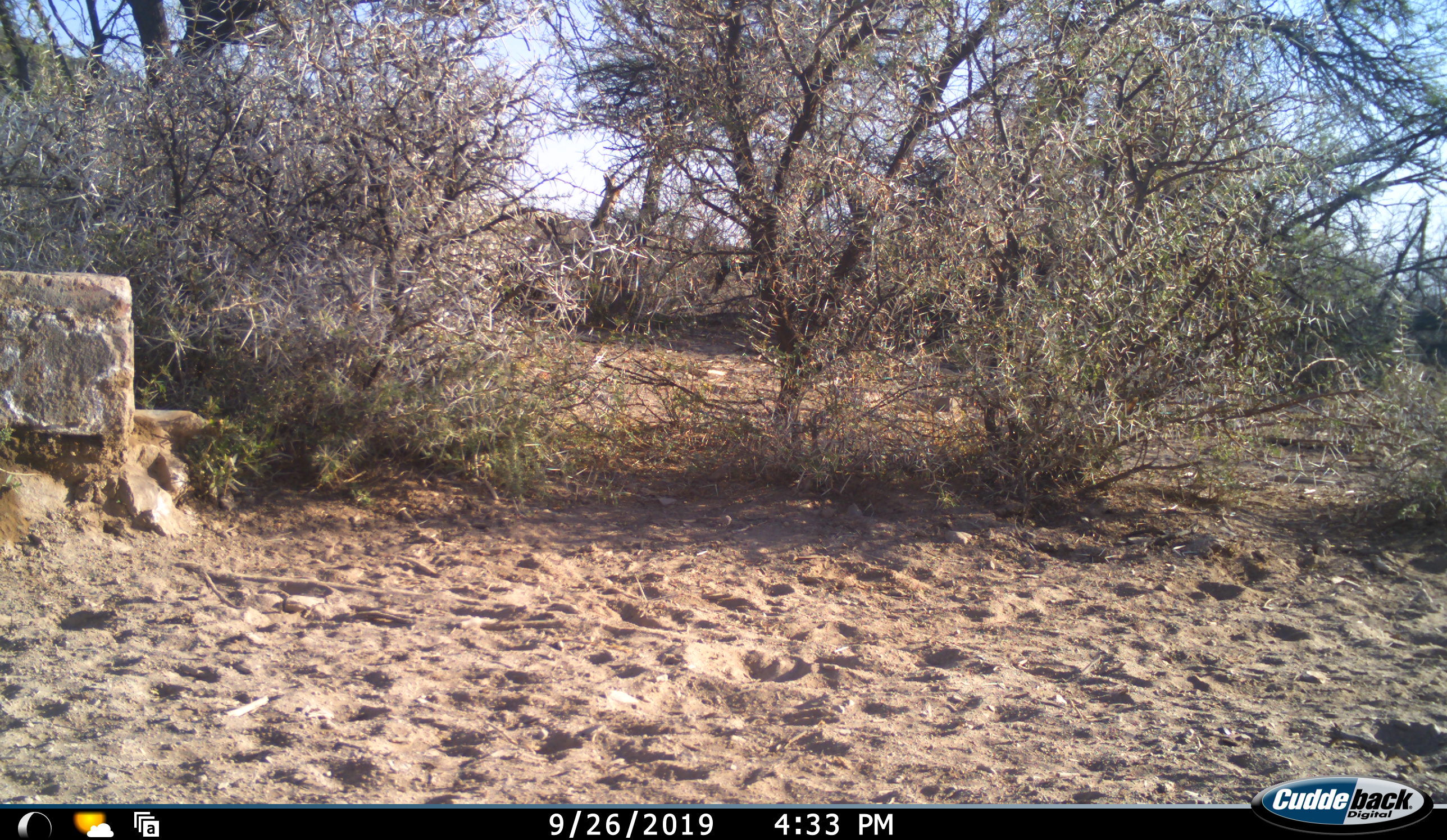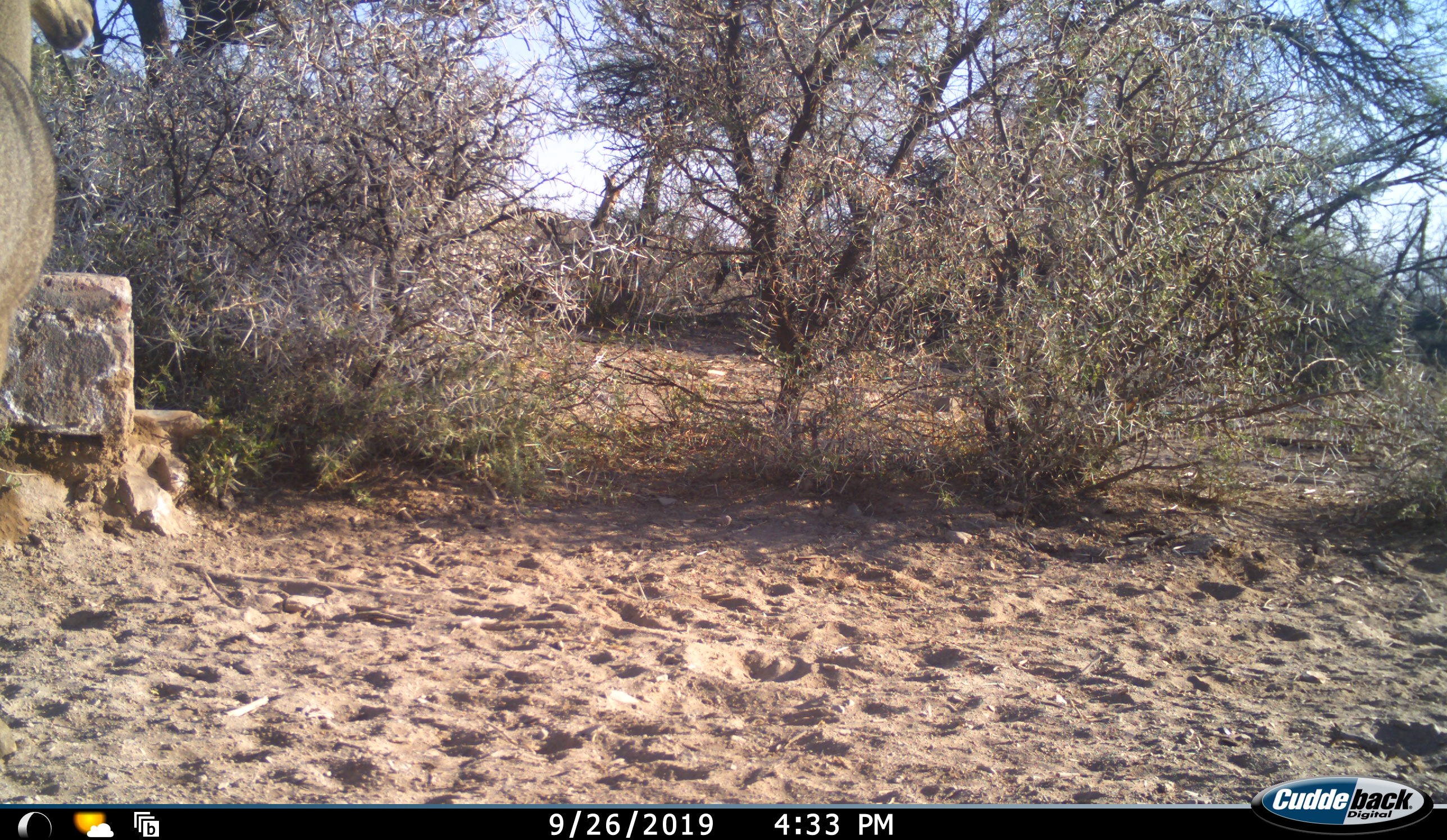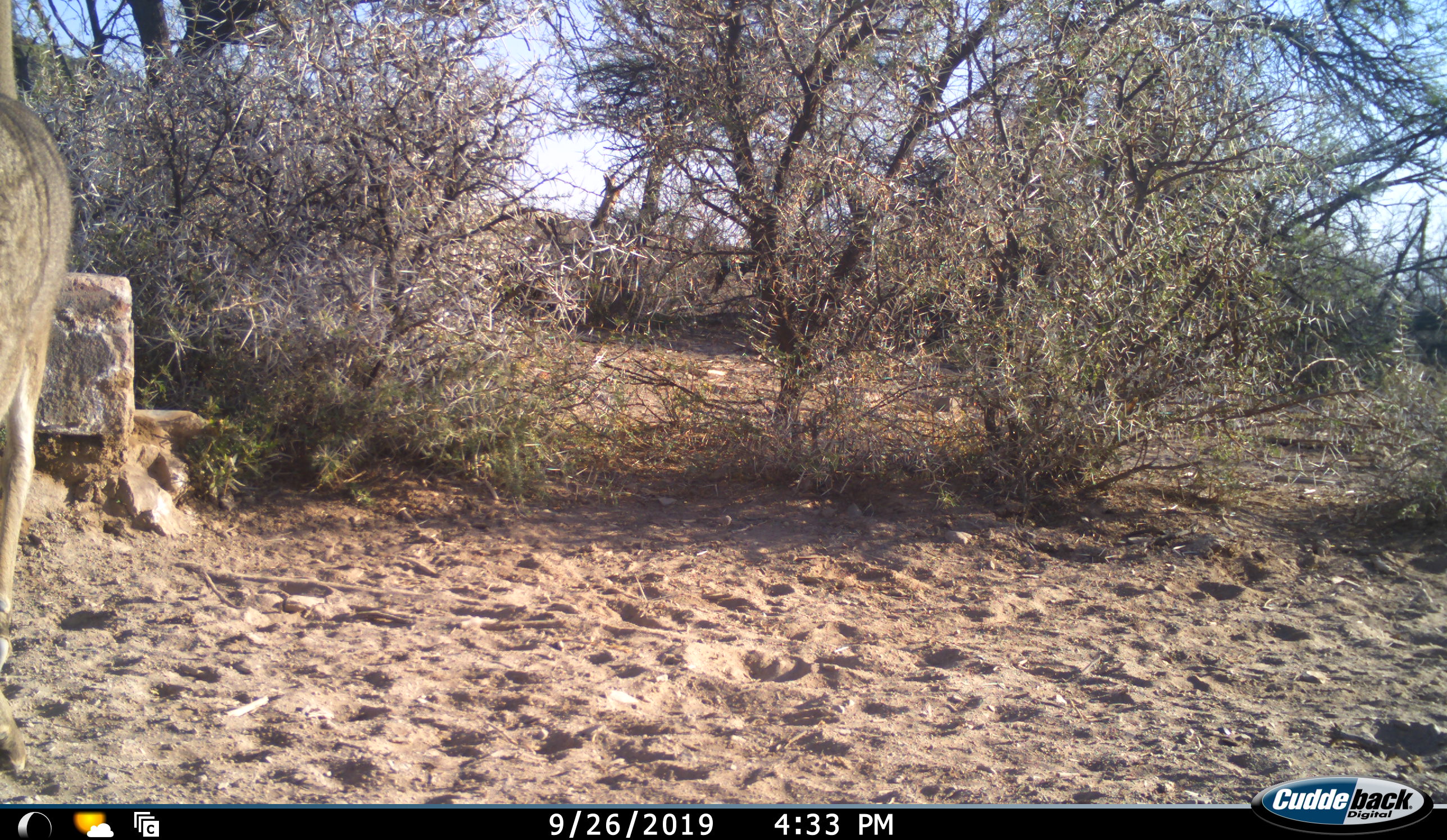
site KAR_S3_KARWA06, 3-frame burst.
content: unidentified animal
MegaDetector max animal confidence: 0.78